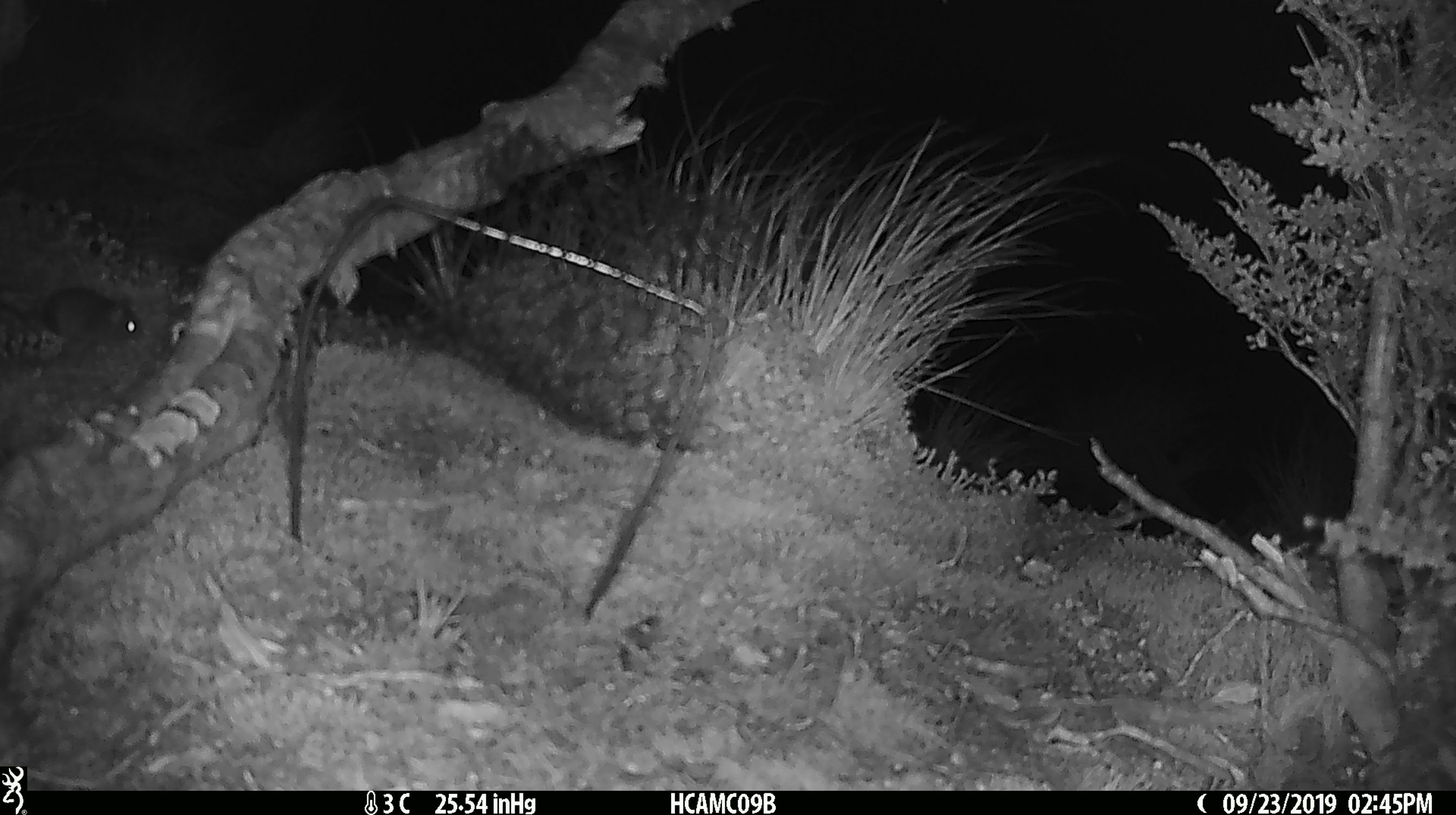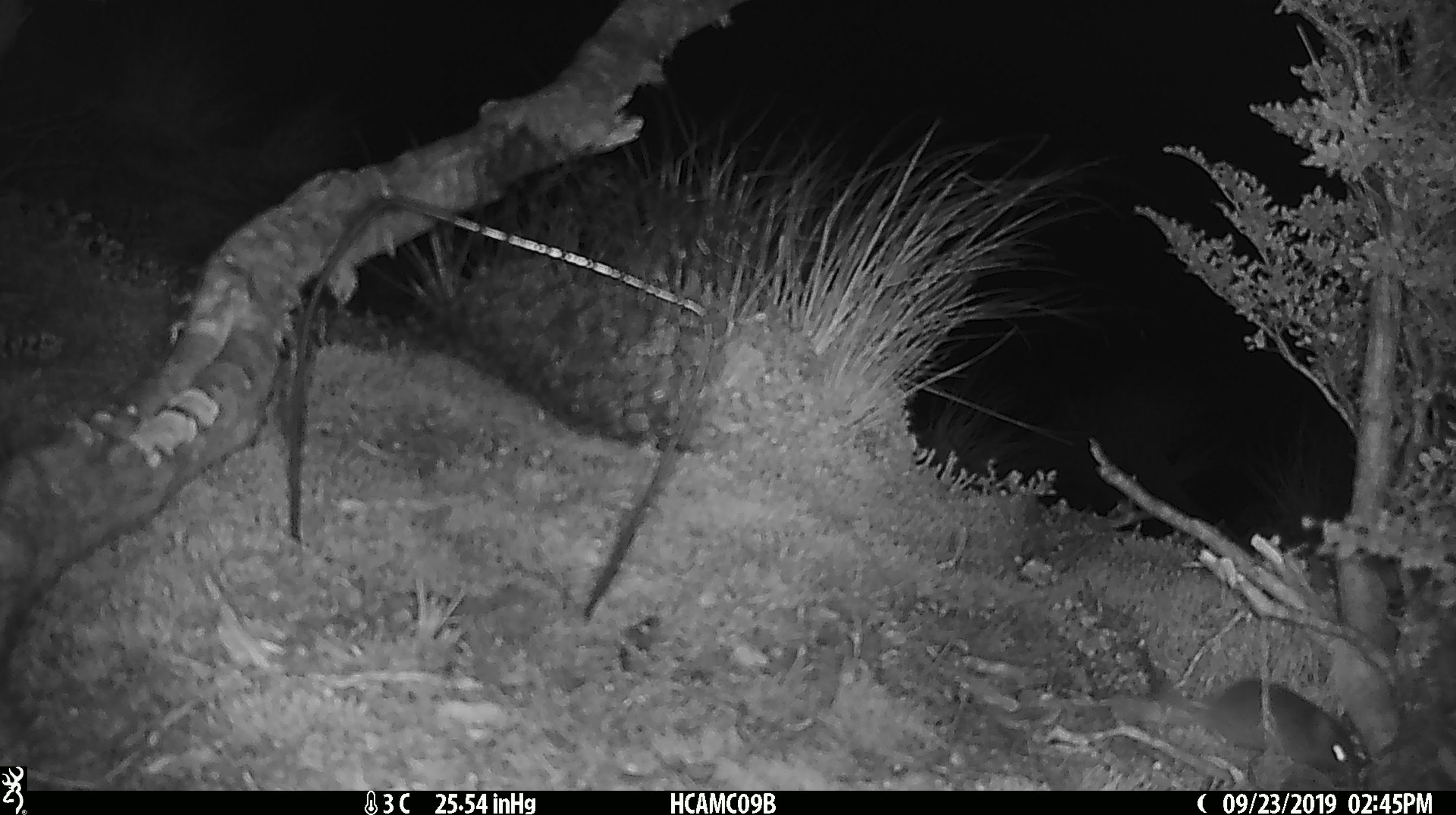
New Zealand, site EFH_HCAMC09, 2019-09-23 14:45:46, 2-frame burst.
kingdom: Animalia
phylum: Chordata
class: Mammalia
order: Rodentia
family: Muridae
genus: Mus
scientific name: Mus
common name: mouse